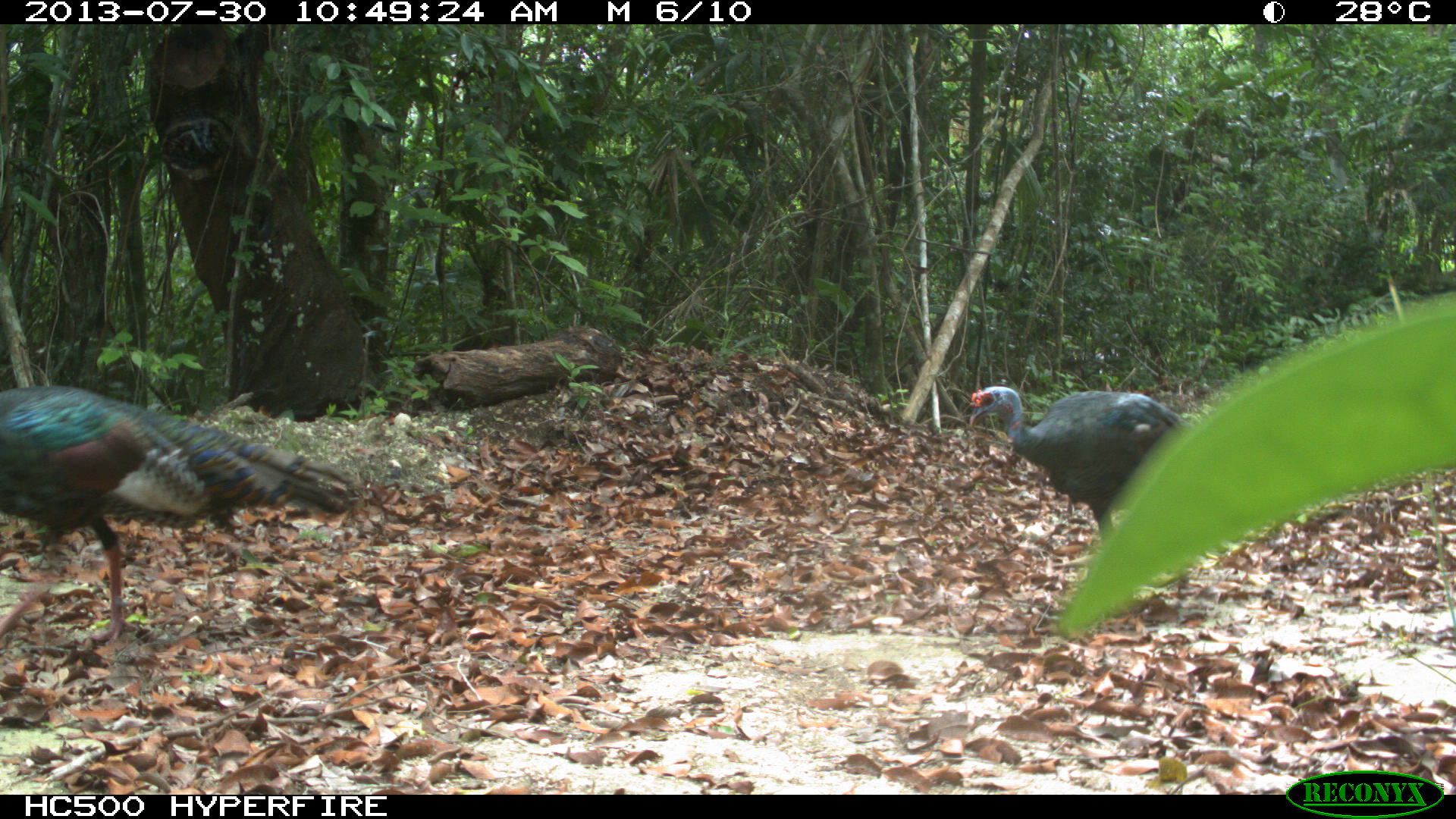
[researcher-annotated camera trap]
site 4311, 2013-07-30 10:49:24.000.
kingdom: Animalia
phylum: Chordata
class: Aves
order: Galliformes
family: Phasianidae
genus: Meleagris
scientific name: Meleagris ocellata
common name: ocellated turkey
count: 3